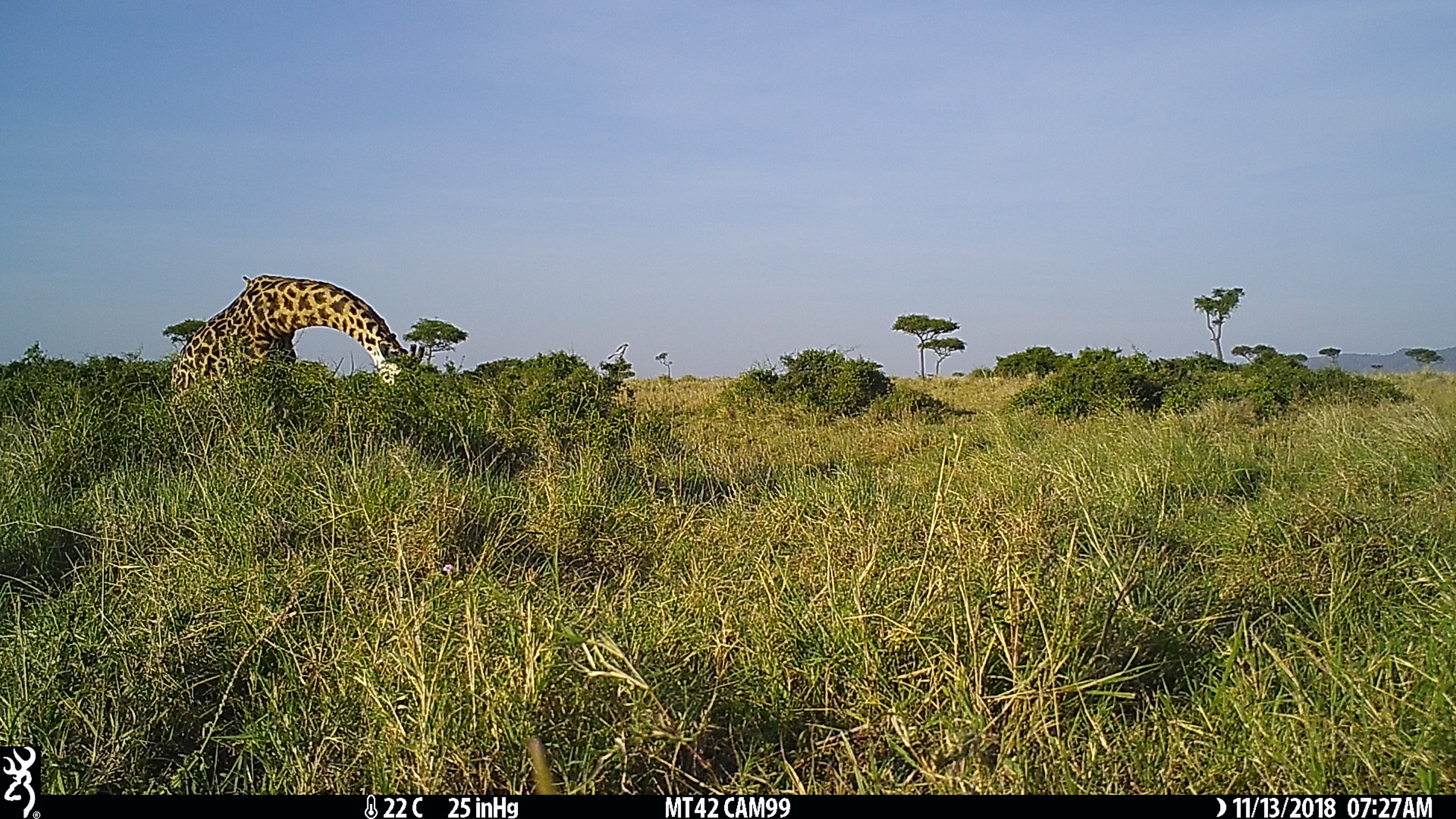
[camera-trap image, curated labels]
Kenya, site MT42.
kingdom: Animalia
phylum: Chordata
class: Mammalia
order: Artiodactyla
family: Giraffidae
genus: Giraffa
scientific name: Giraffa camelopardalis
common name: northern giraffe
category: giraffe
Giraffe (northern giraffe) (Giraffa camelopardalis).